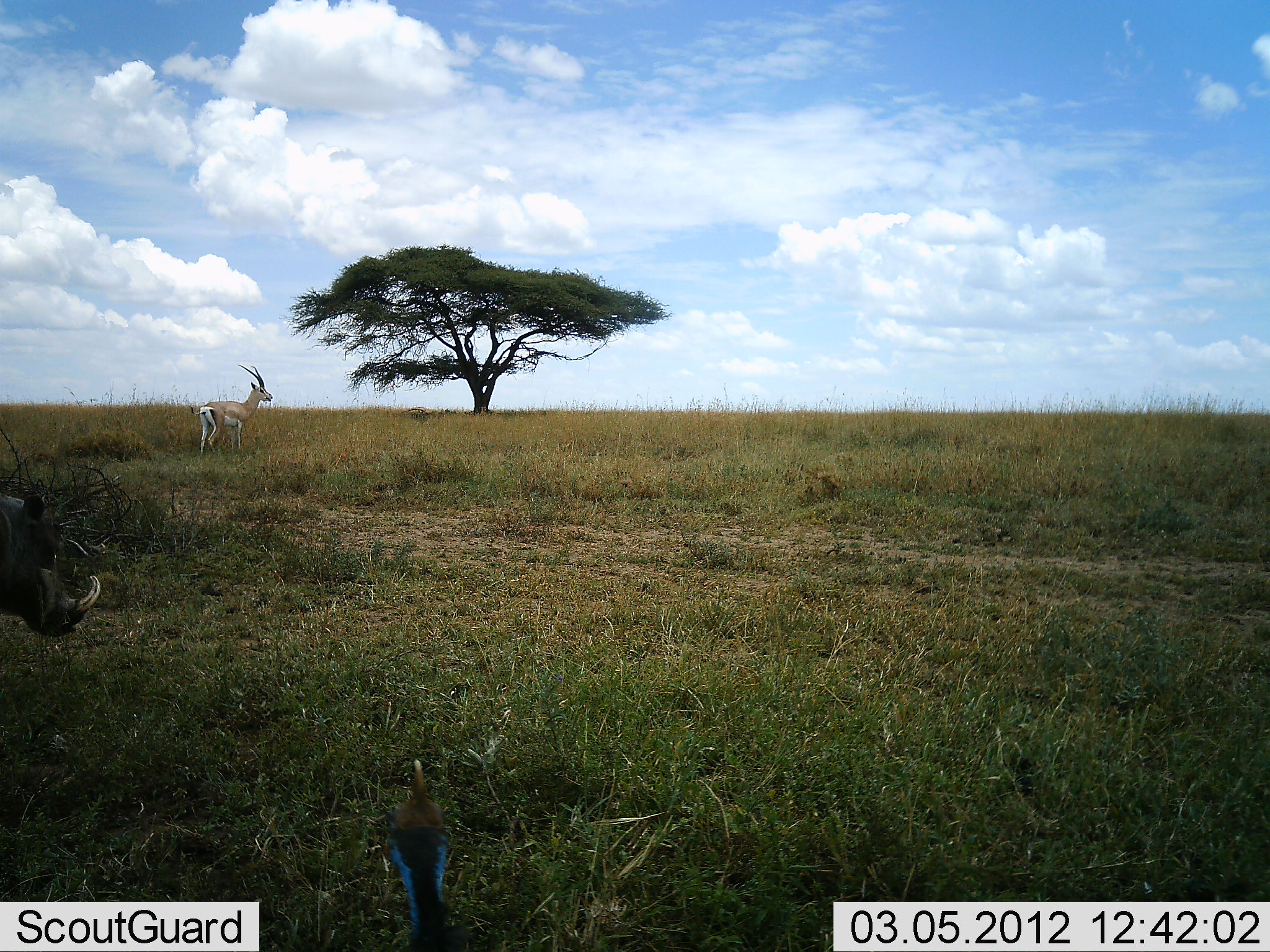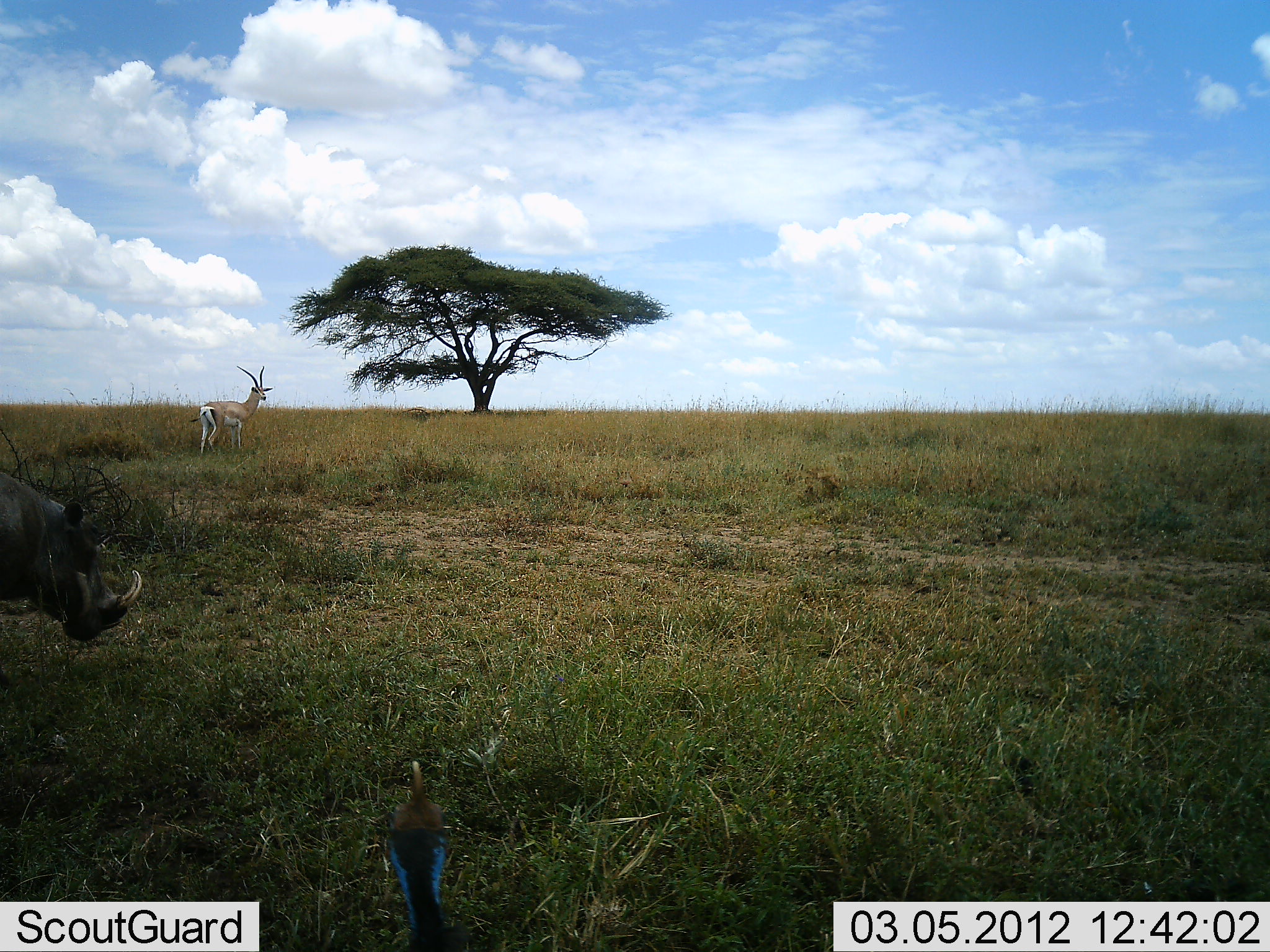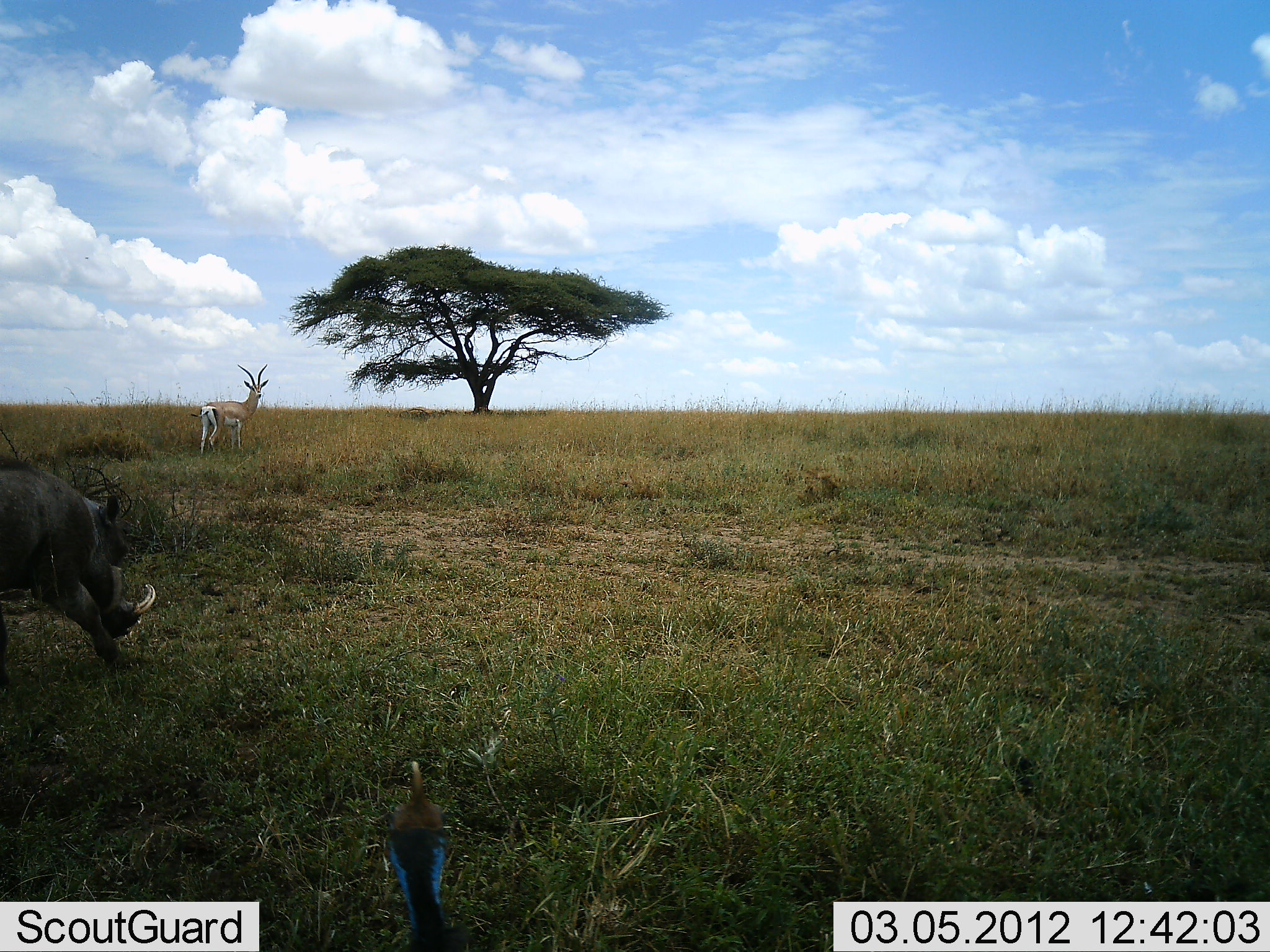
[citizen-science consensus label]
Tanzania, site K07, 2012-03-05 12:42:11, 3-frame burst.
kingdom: Animalia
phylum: Chordata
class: Mammalia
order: Artiodactyla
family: Bovidae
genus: Nanger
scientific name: Nanger granti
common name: grant's gazelle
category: gazellegrants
Gazellegrants (grant's gazelle) (Nanger granti), count 1. Behavior (volunteer vote fractions): standing 100%, resting 0%, moving 6%, interacting 0%. Young present (vote fraction): 0%. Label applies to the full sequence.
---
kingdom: Animalia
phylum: Chordata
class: Aves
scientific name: Aves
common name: bird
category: otherbird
Otherbird (bird) (Aves), count 1. Behavior (volunteer vote fractions): standing 93%, resting 7%, moving 0%, interacting 0%. Young present (vote fraction): 0%. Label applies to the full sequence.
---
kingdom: Animalia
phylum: Chordata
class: Mammalia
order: Artiodactyla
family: Suidae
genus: Phacochoerus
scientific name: Phacochoerus africanus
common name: warthog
Warthog (Phacochoerus africanus), count 1. Behavior (volunteer vote fractions): standing 26%, resting 0%, moving 74%, interacting 0%. Young present (vote fraction): 0%. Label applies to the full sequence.